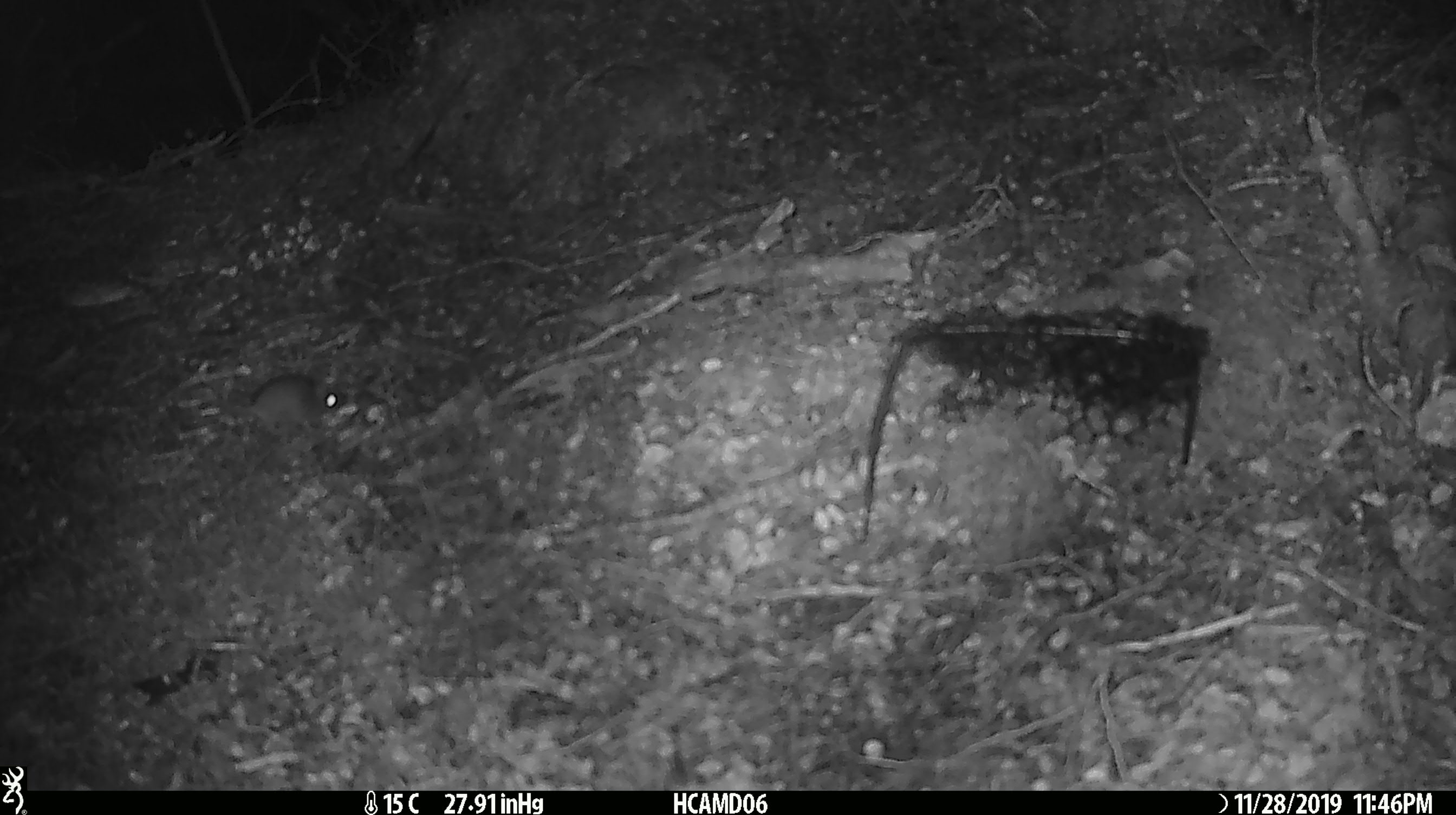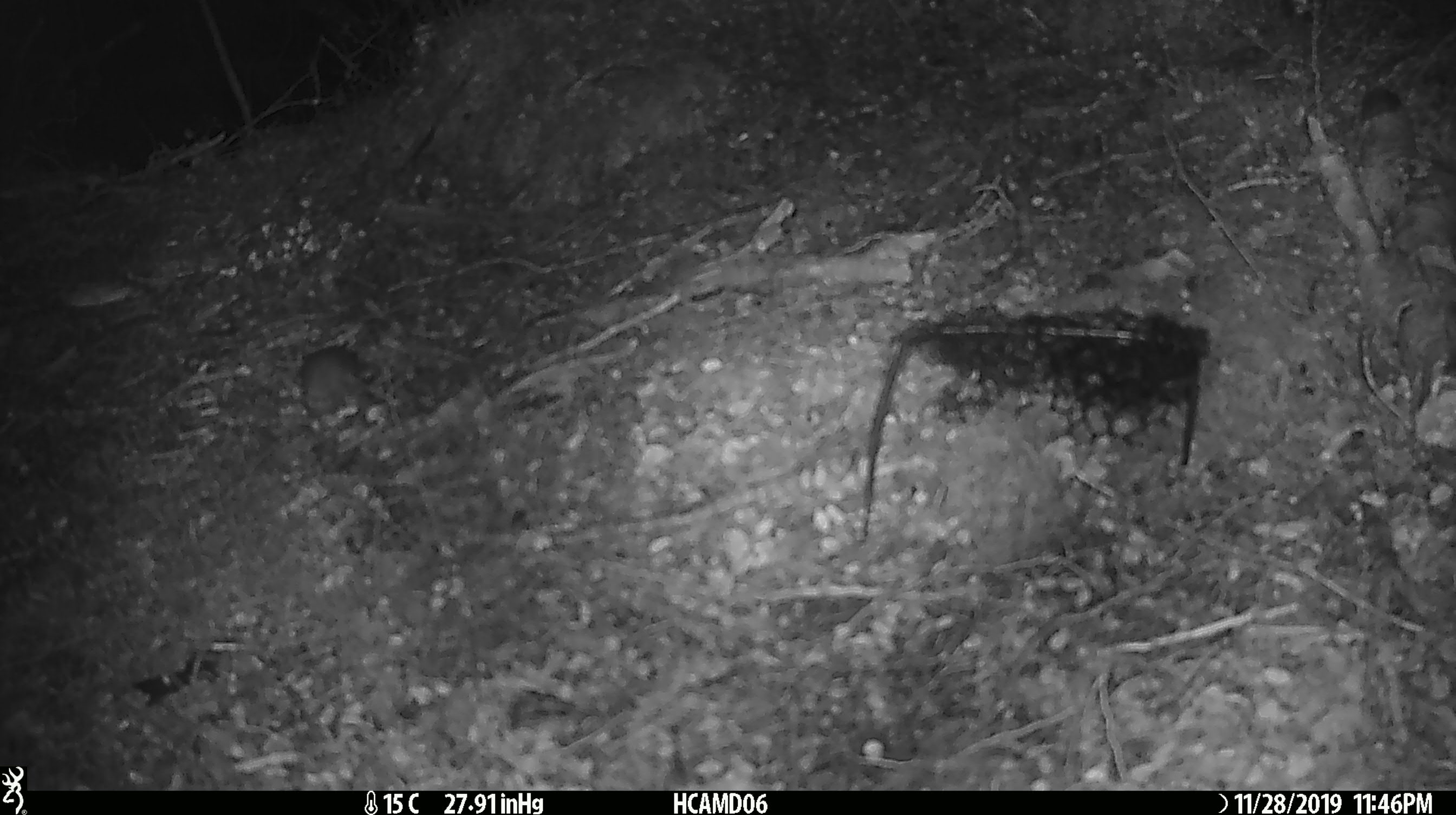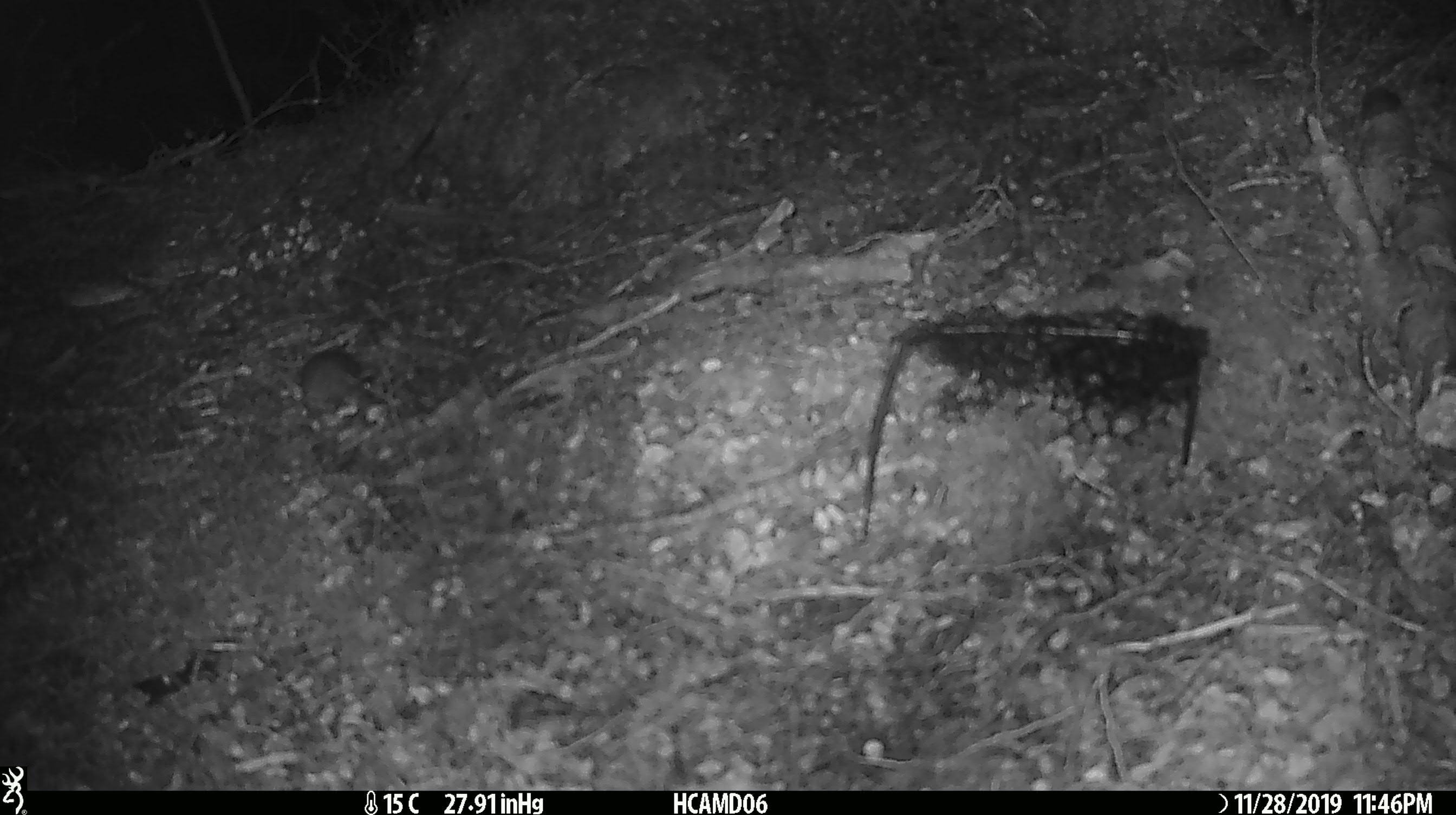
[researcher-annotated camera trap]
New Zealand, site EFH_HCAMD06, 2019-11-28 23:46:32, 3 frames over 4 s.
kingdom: Animalia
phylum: Chordata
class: Mammalia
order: Rodentia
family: Muridae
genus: Mus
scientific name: Mus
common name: mouse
Mouse (Mus).